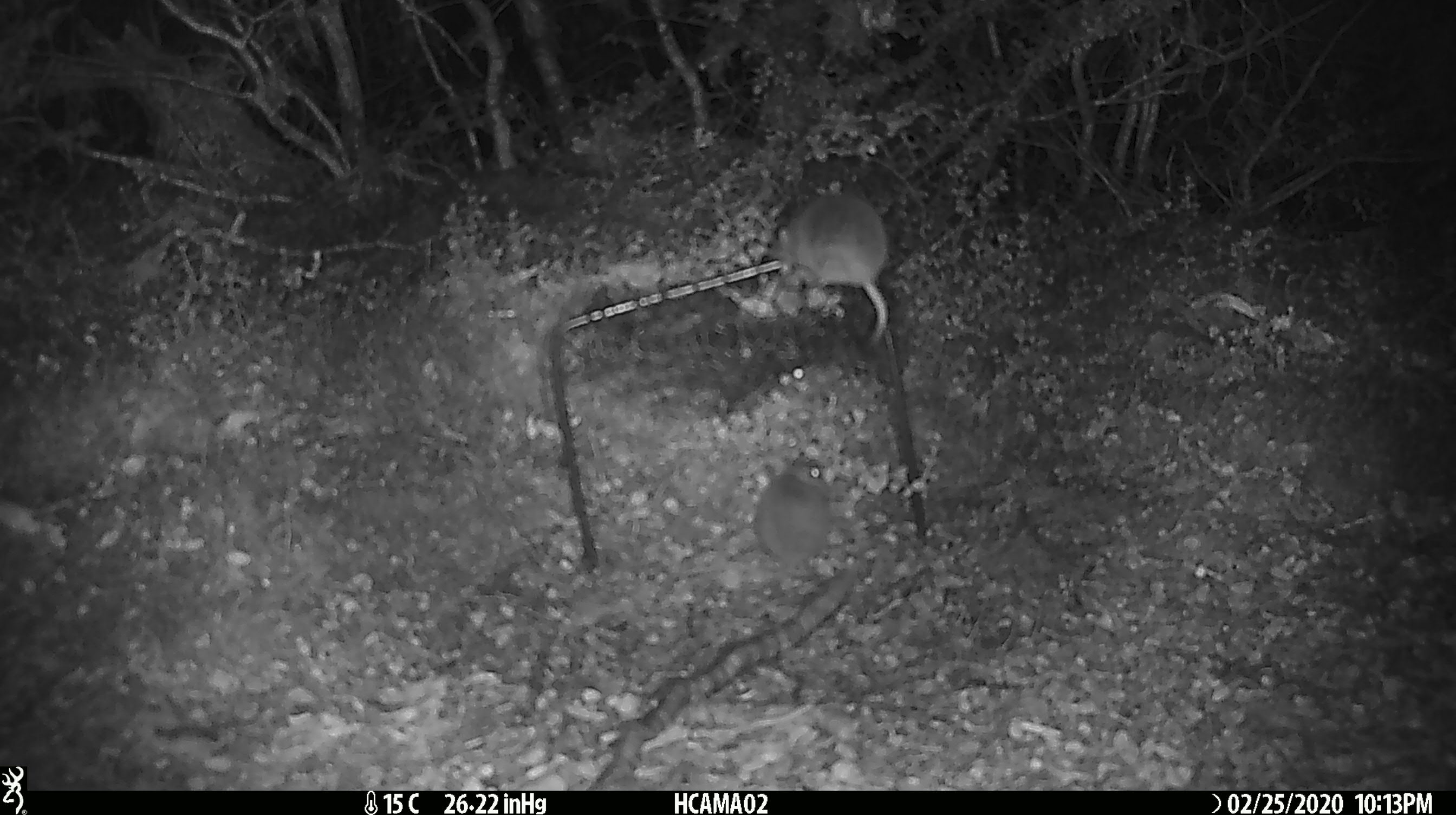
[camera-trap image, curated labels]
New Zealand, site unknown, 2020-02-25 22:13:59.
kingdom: Animalia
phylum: Chordata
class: Mammalia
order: Rodentia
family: Muridae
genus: Mus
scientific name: Mus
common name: mouse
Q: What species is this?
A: Mouse (Mus).